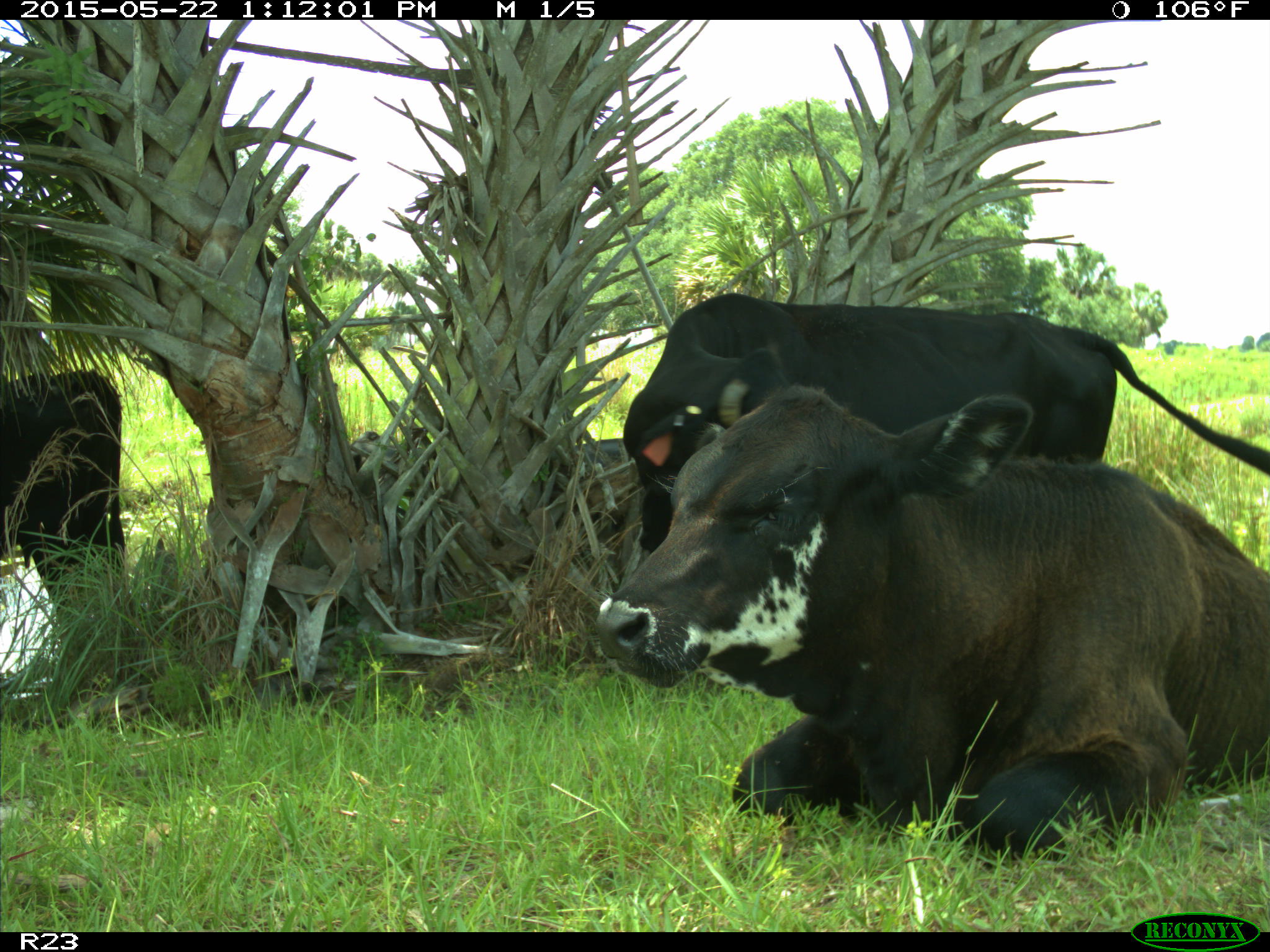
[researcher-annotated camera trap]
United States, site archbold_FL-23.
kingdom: Animalia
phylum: Chordata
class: Mammalia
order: Artiodactyla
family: Bovidae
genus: Bos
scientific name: Bos taurus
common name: domestic cow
Bos taurus (domestic cow).